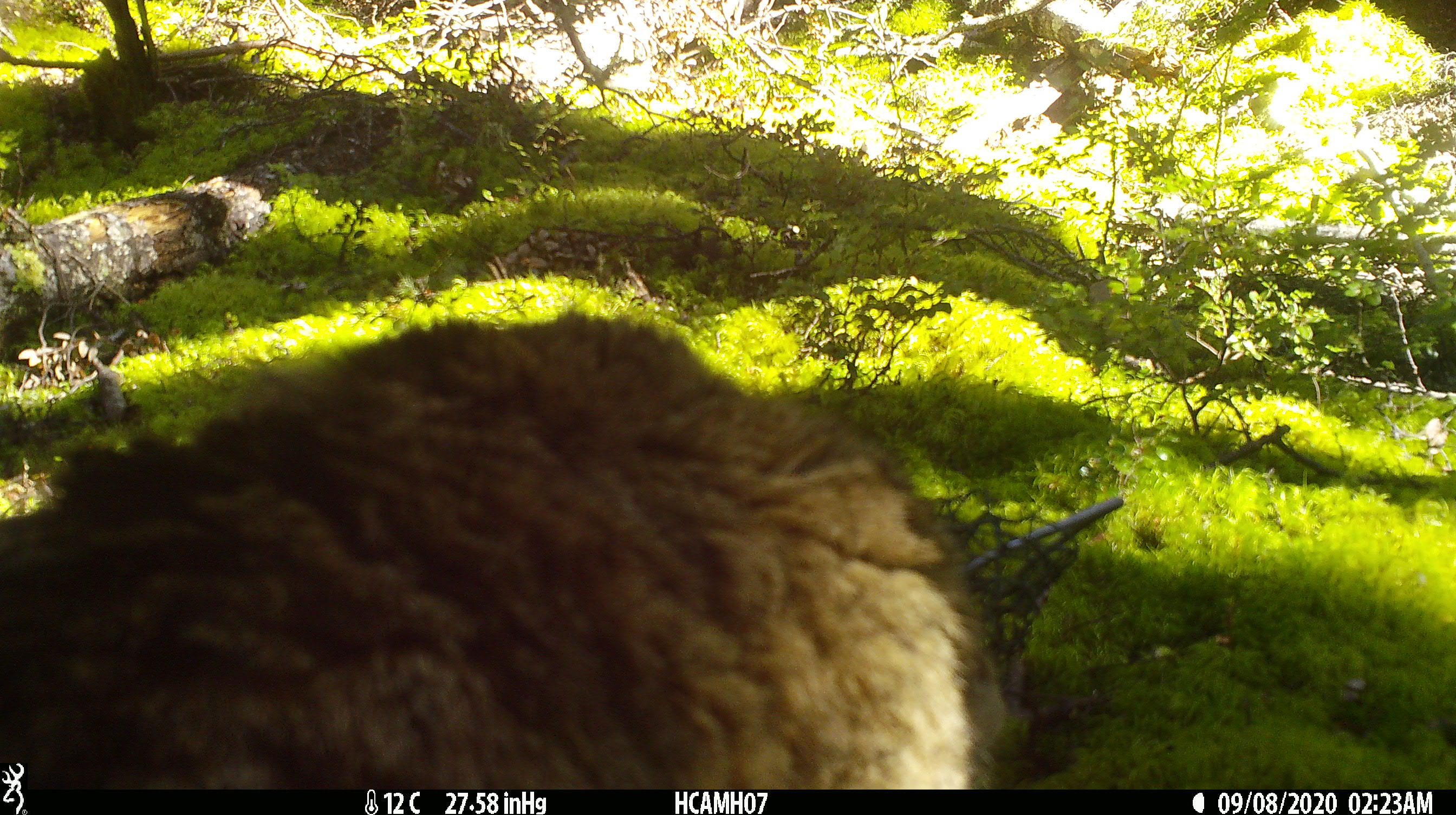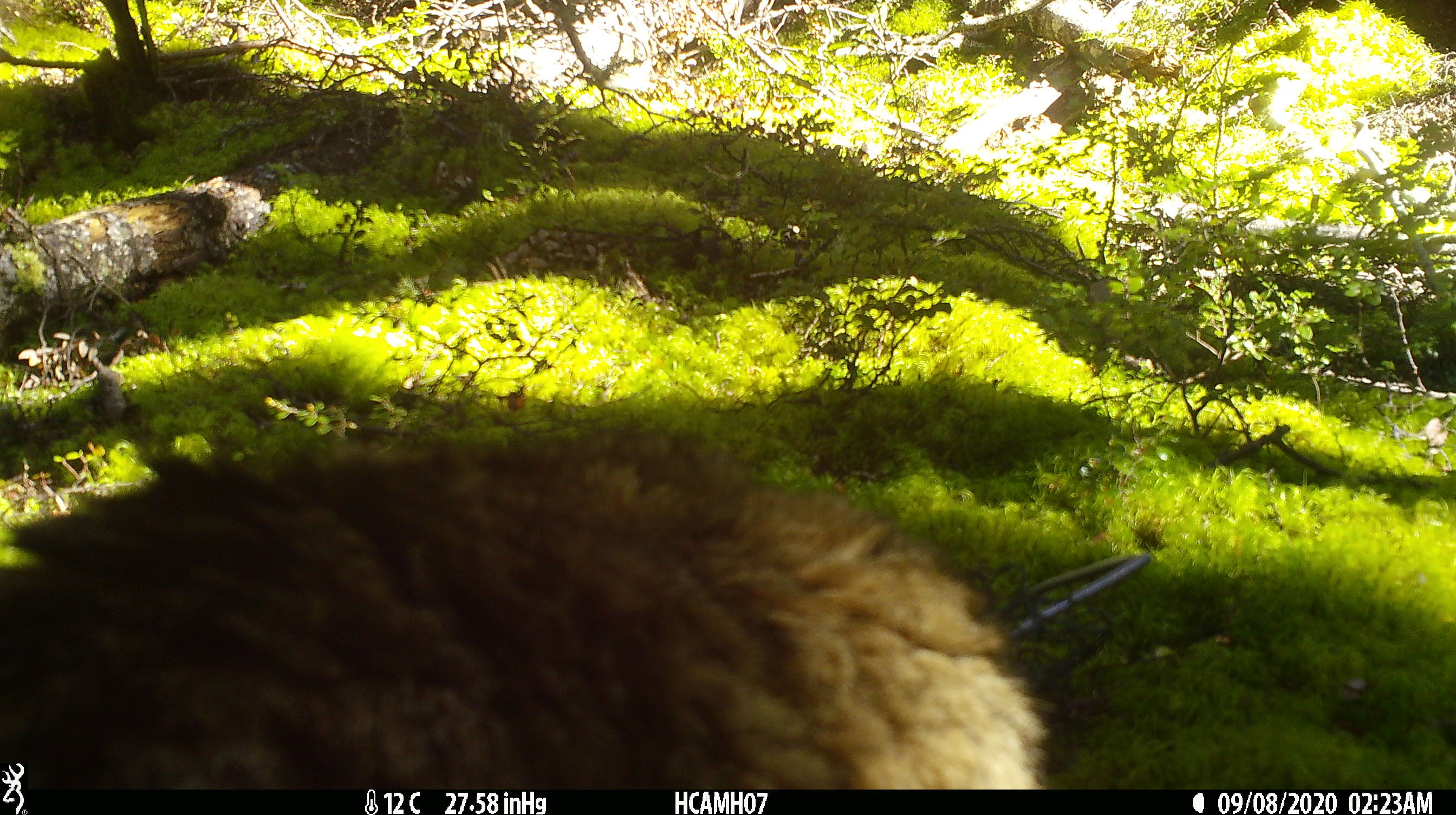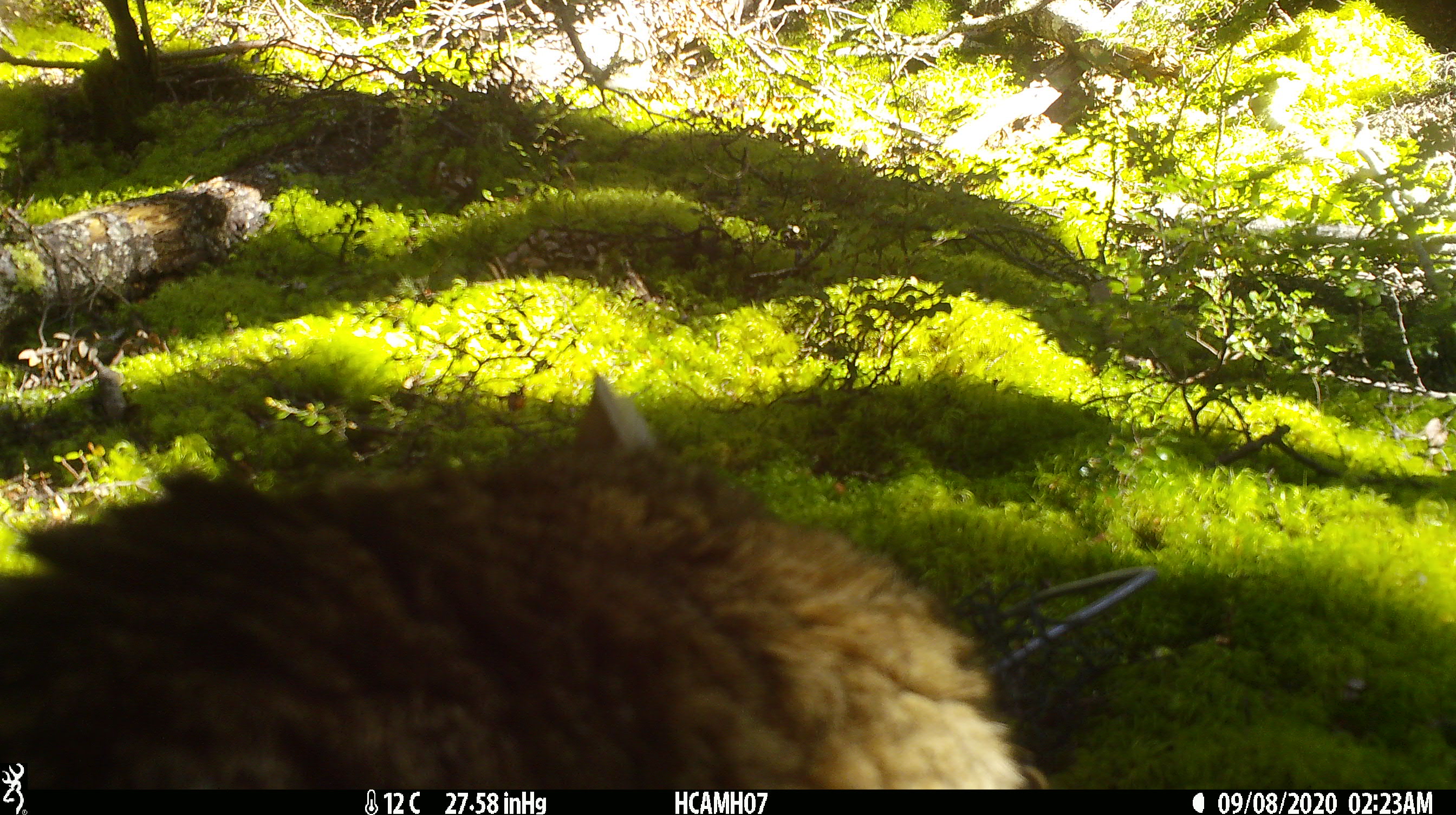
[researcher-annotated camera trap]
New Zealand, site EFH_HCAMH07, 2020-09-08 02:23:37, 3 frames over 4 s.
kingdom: Animalia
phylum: Chordata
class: Mammalia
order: Carnivora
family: Felidae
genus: Felis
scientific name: Felis catus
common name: domestic cat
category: cat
Cat (domestic cat) (Felis catus).